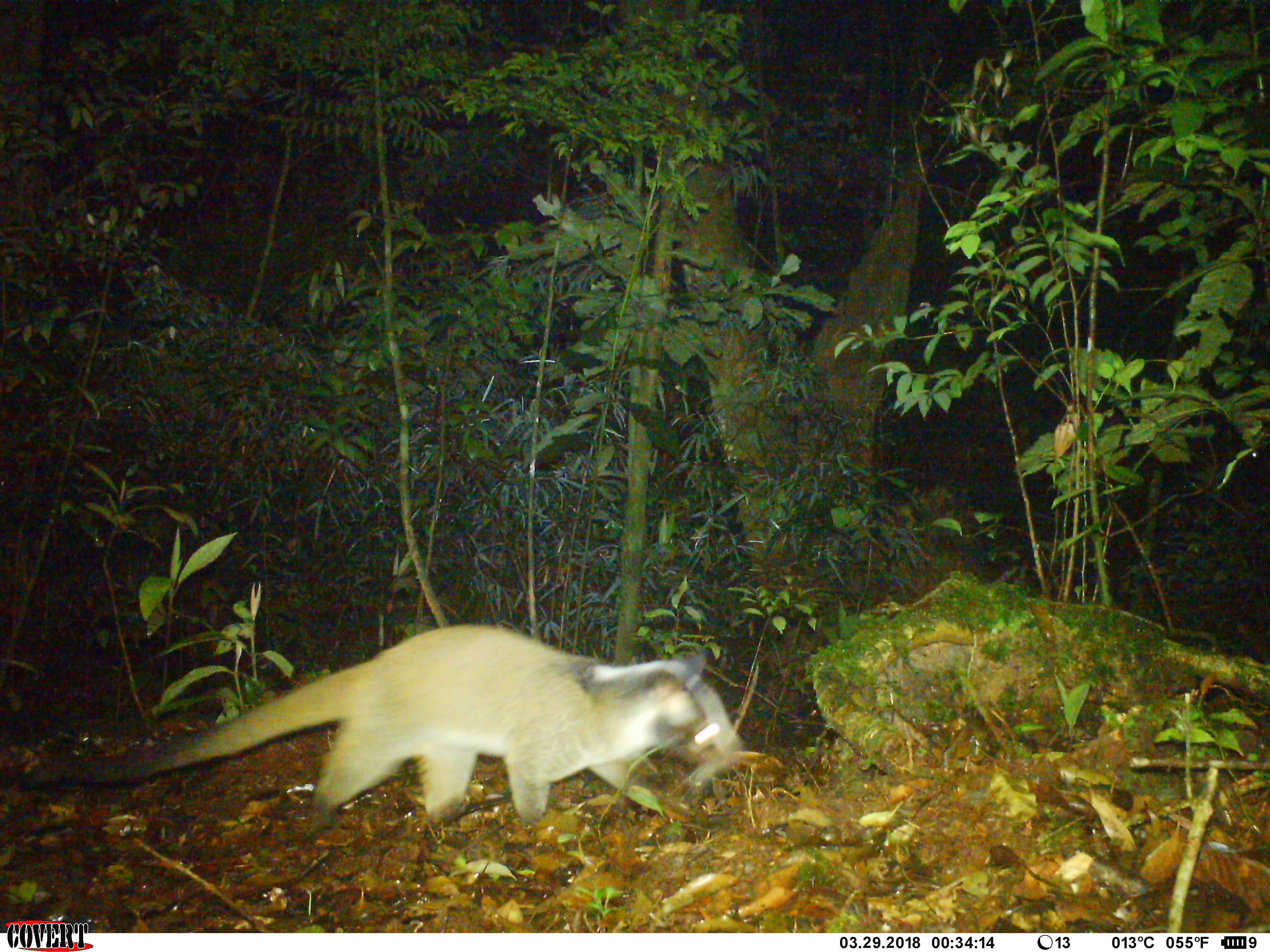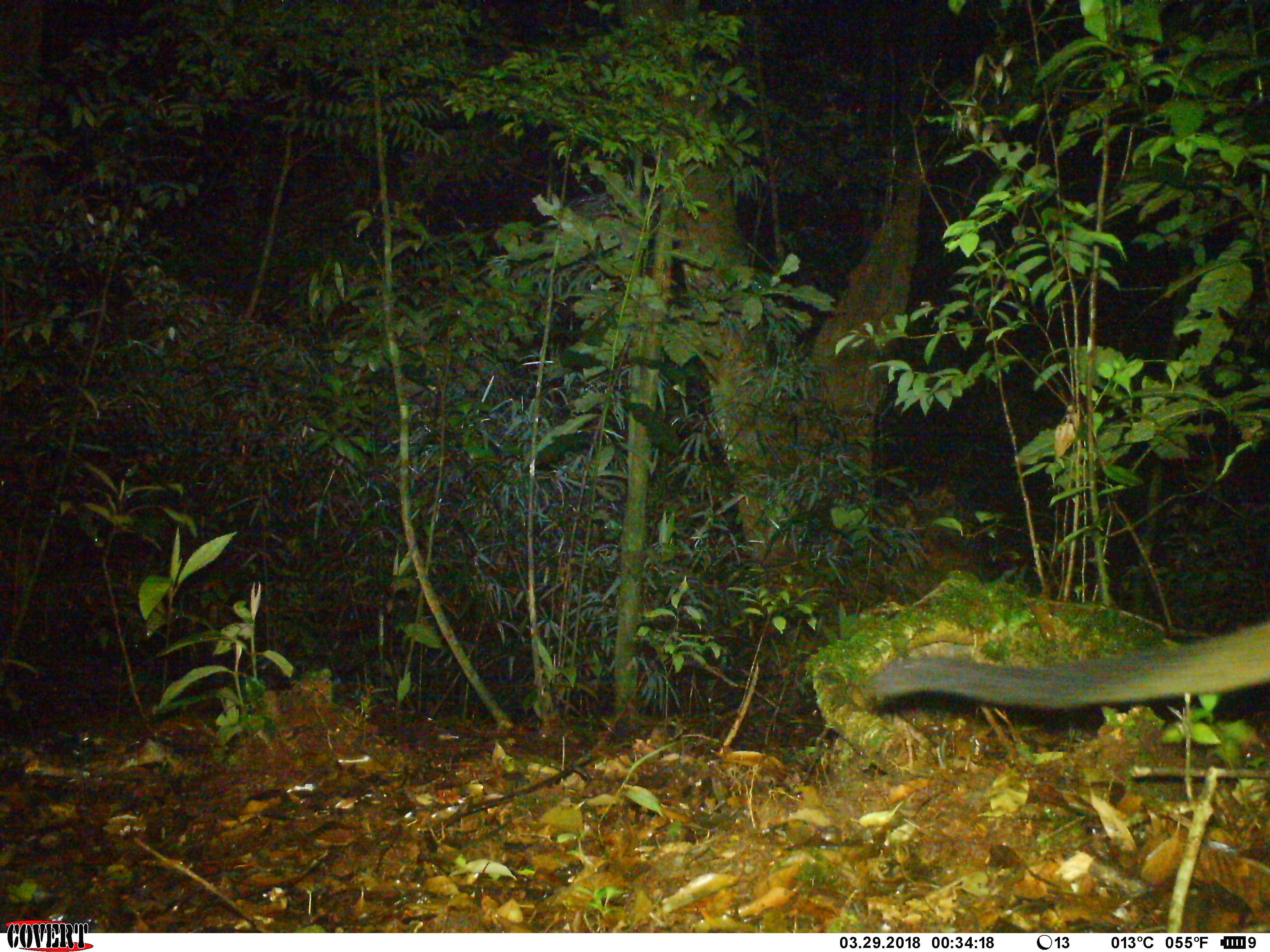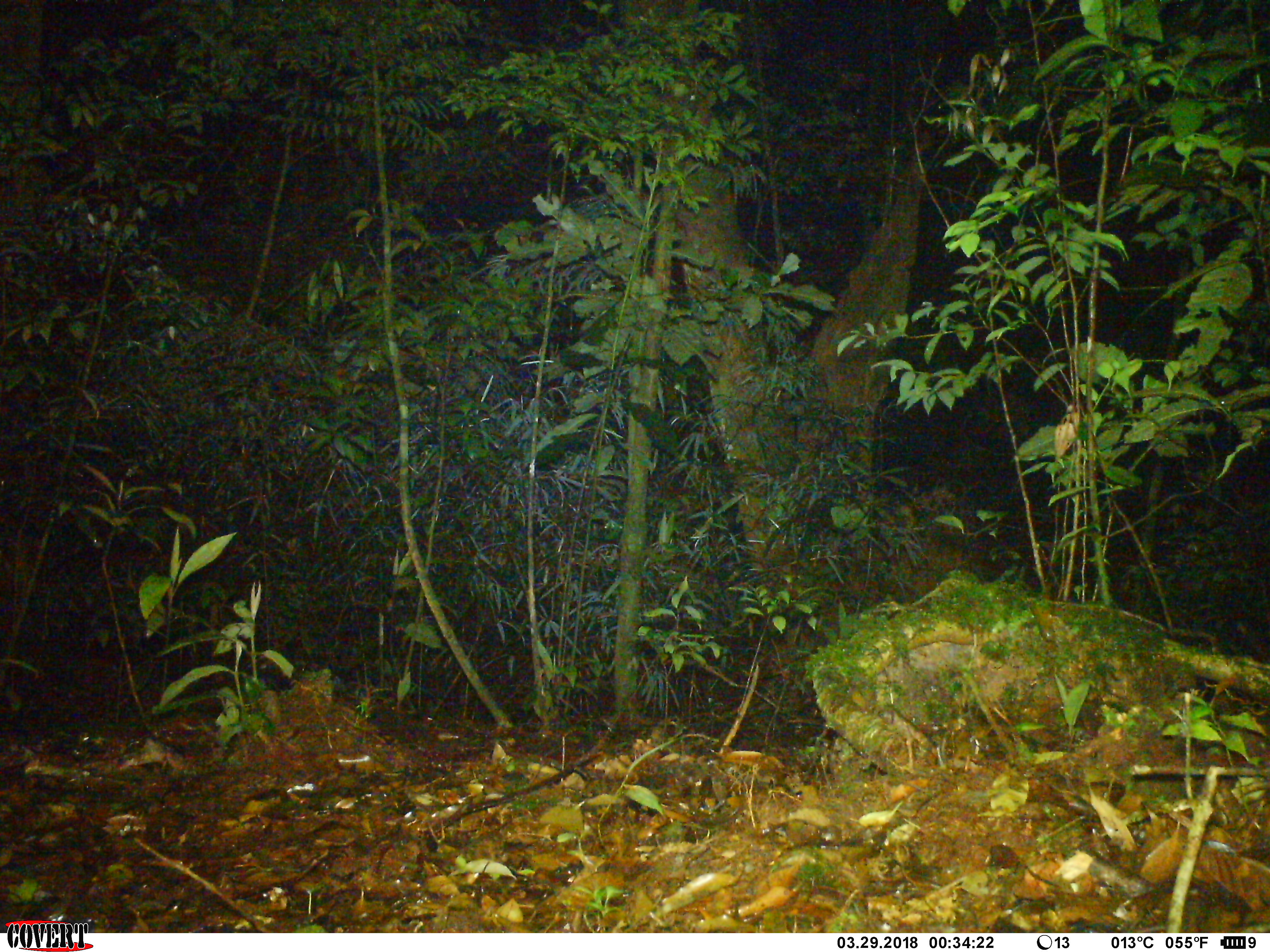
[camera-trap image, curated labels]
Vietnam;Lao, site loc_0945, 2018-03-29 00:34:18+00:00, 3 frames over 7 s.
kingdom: Animalia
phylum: Chordata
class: Mammalia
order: Carnivora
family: Viverridae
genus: Paguma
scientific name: Paguma larvata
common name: masked palm civet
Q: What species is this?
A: Masked palm civet (Paguma larvata).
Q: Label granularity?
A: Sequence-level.